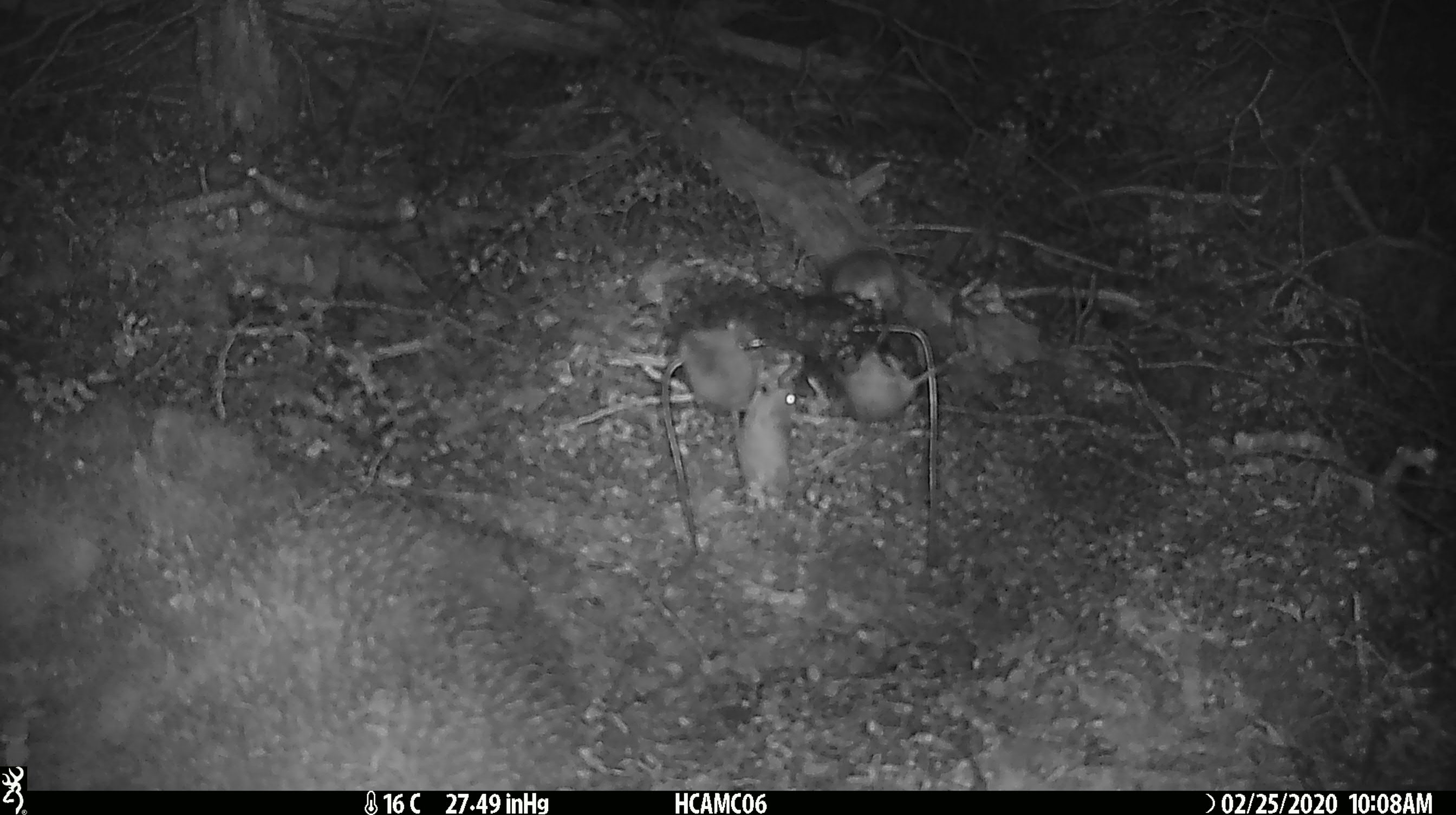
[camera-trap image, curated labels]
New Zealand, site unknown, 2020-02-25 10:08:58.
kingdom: Animalia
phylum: Chordata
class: Mammalia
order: Rodentia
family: Muridae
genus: Mus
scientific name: Mus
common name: mouse